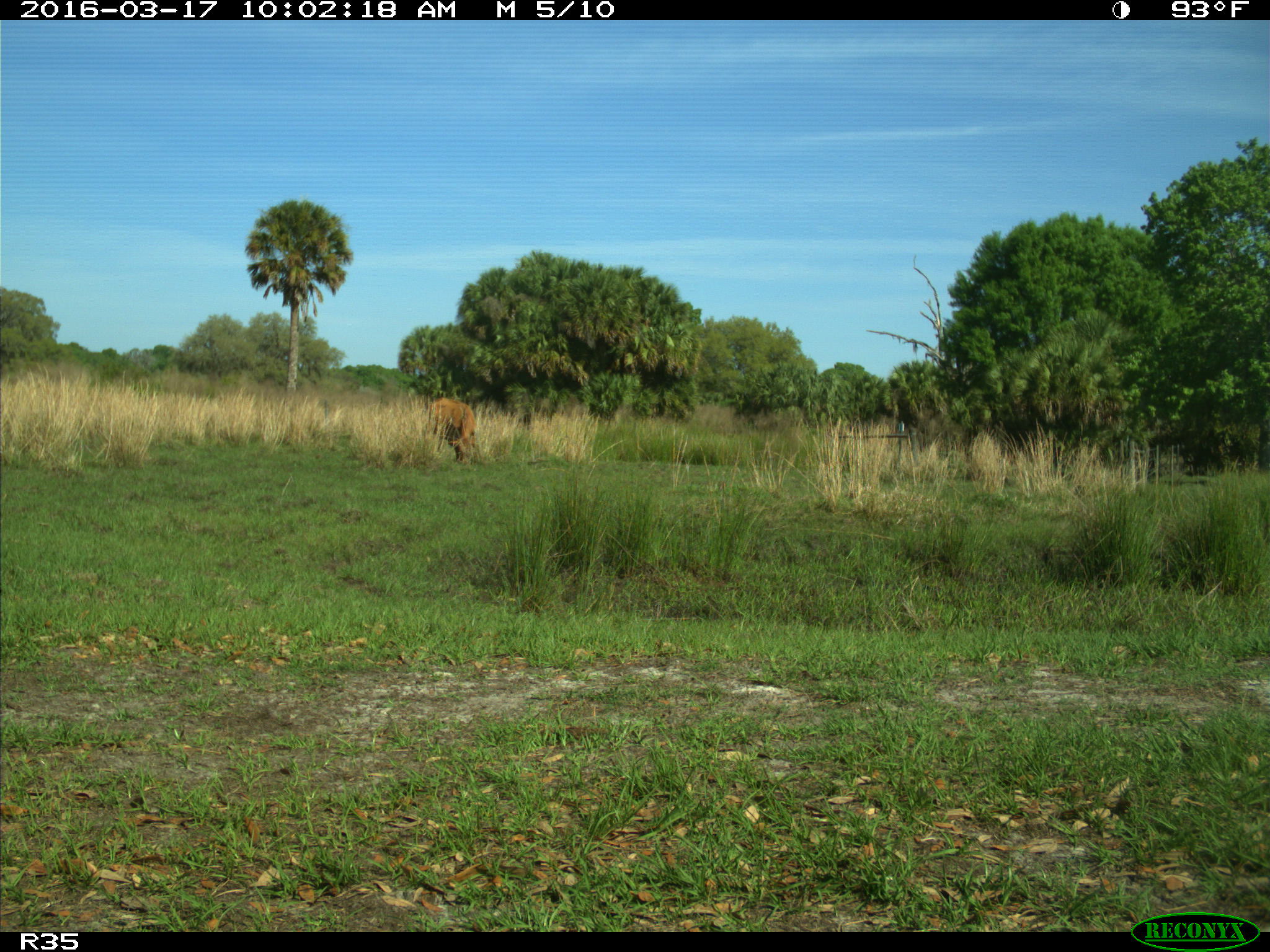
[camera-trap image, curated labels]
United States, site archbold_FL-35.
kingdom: Animalia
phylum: Chordata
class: Mammalia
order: Artiodactyla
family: Bovidae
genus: Bos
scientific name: Bos taurus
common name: domestic cow